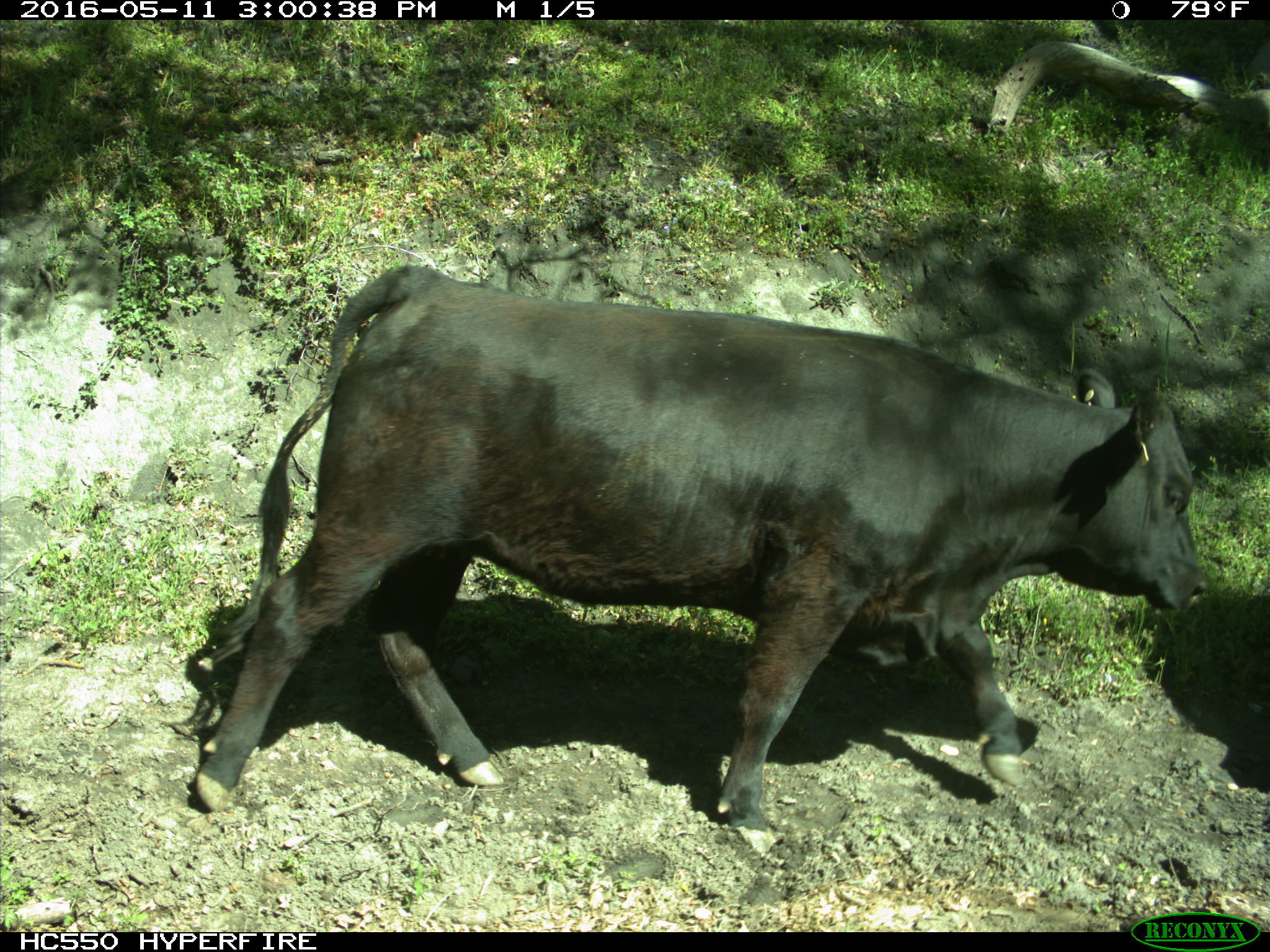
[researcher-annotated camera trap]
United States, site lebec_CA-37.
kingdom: Animalia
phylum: Chordata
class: Mammalia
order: Artiodactyla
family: Bovidae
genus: Bos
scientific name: Bos taurus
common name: domestic cow